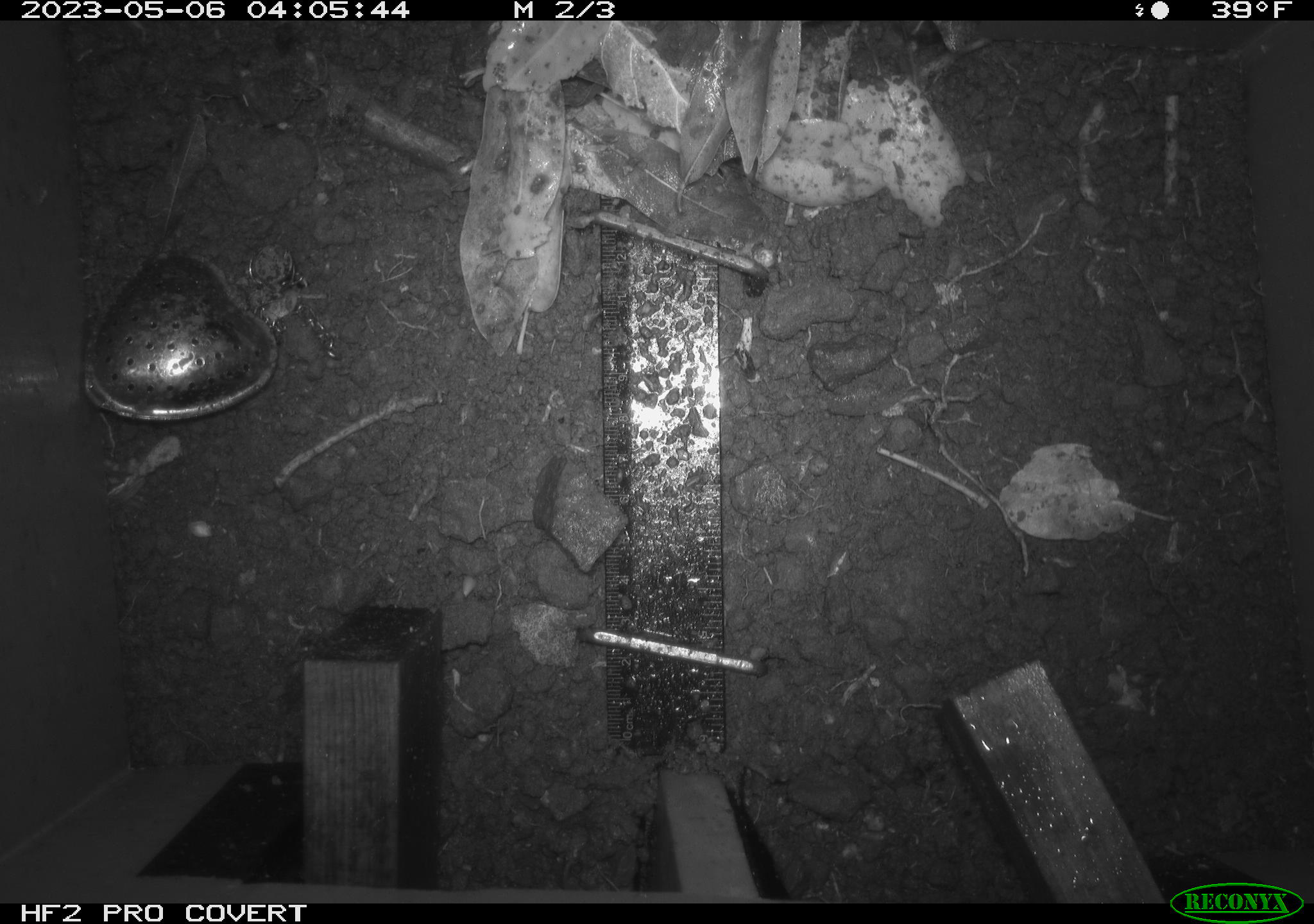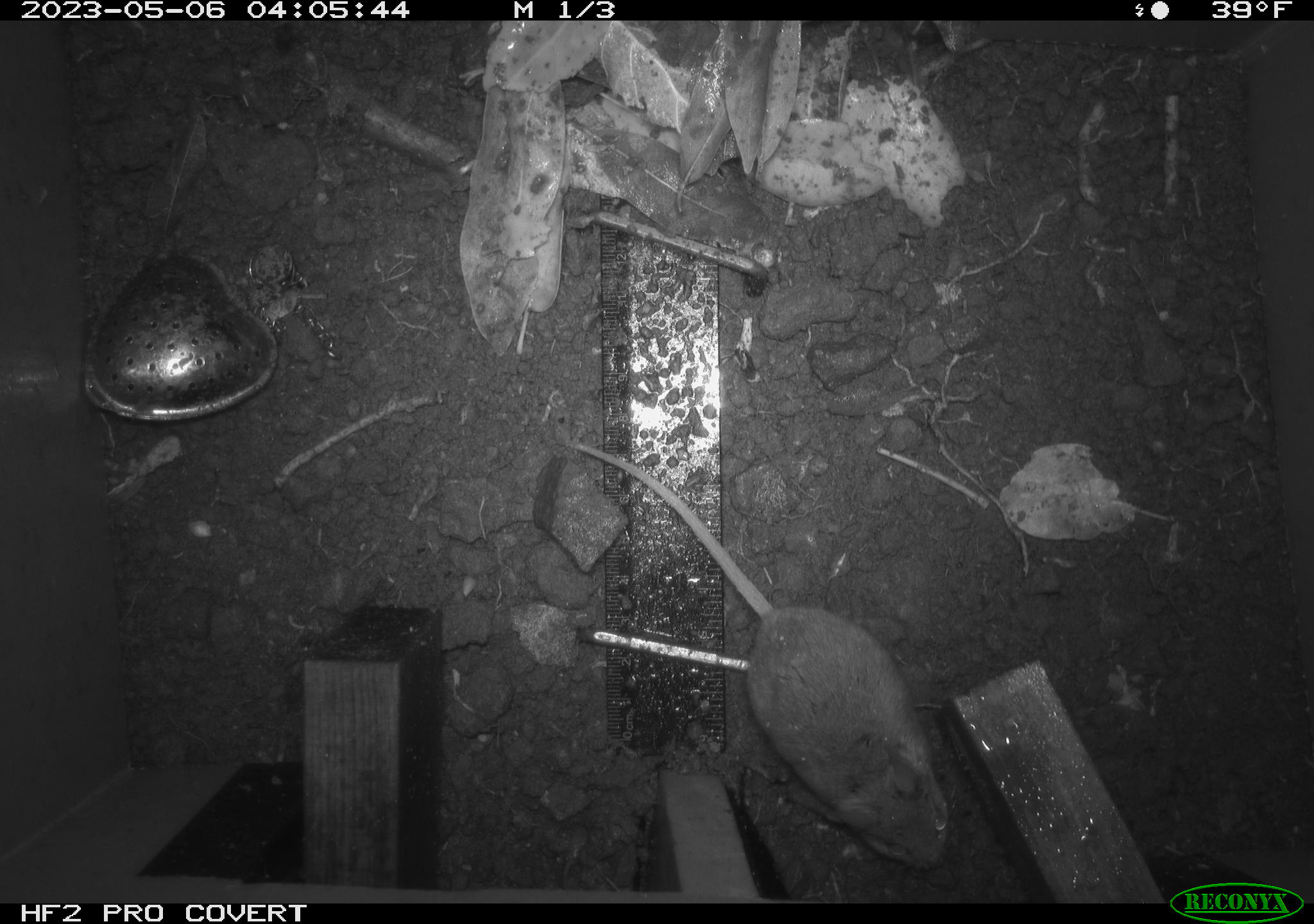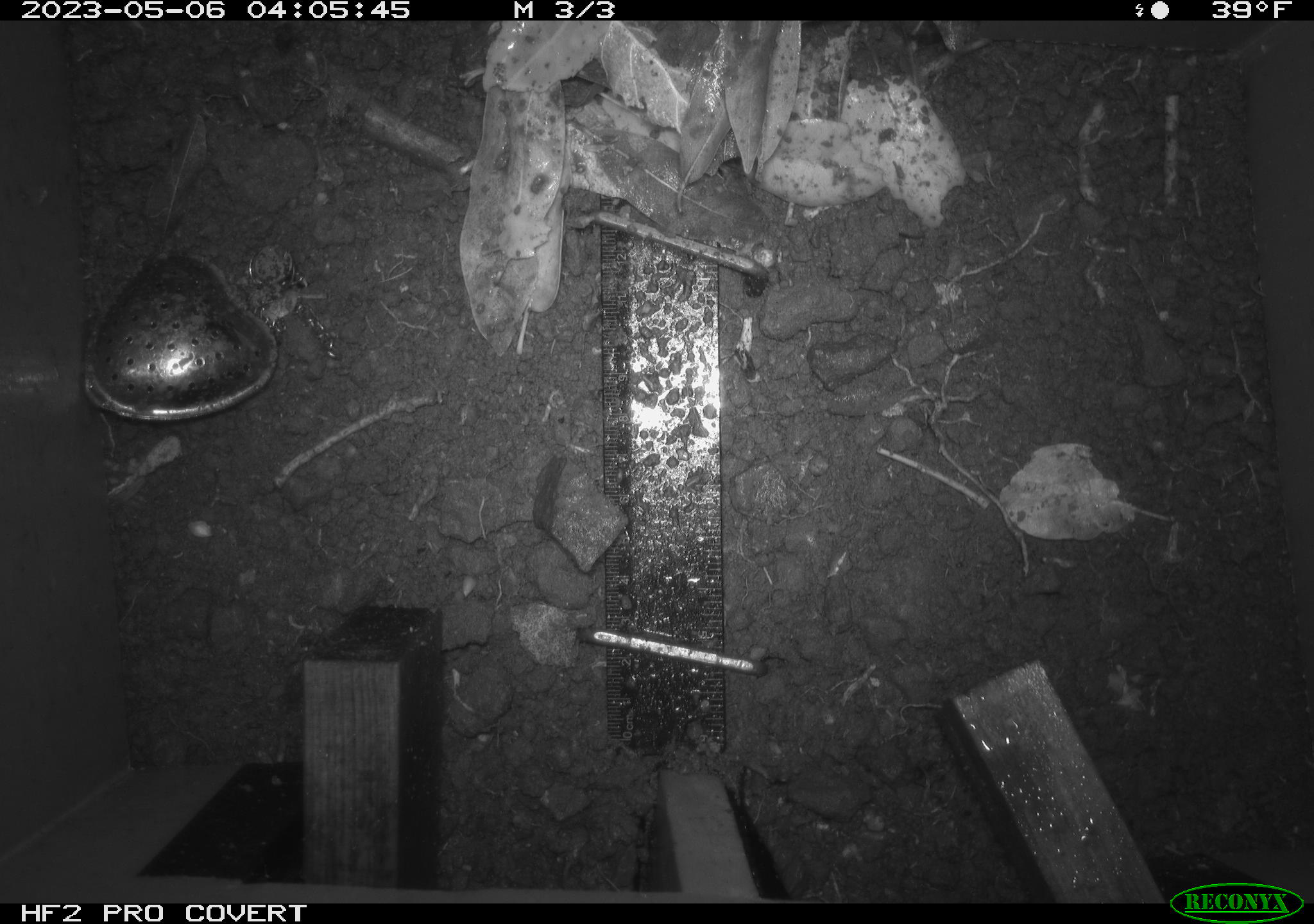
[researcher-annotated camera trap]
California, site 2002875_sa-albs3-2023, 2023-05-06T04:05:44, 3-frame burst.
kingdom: Animalia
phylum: Chordata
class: Mammalia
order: Rodentia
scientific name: Rodentia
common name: mouse species